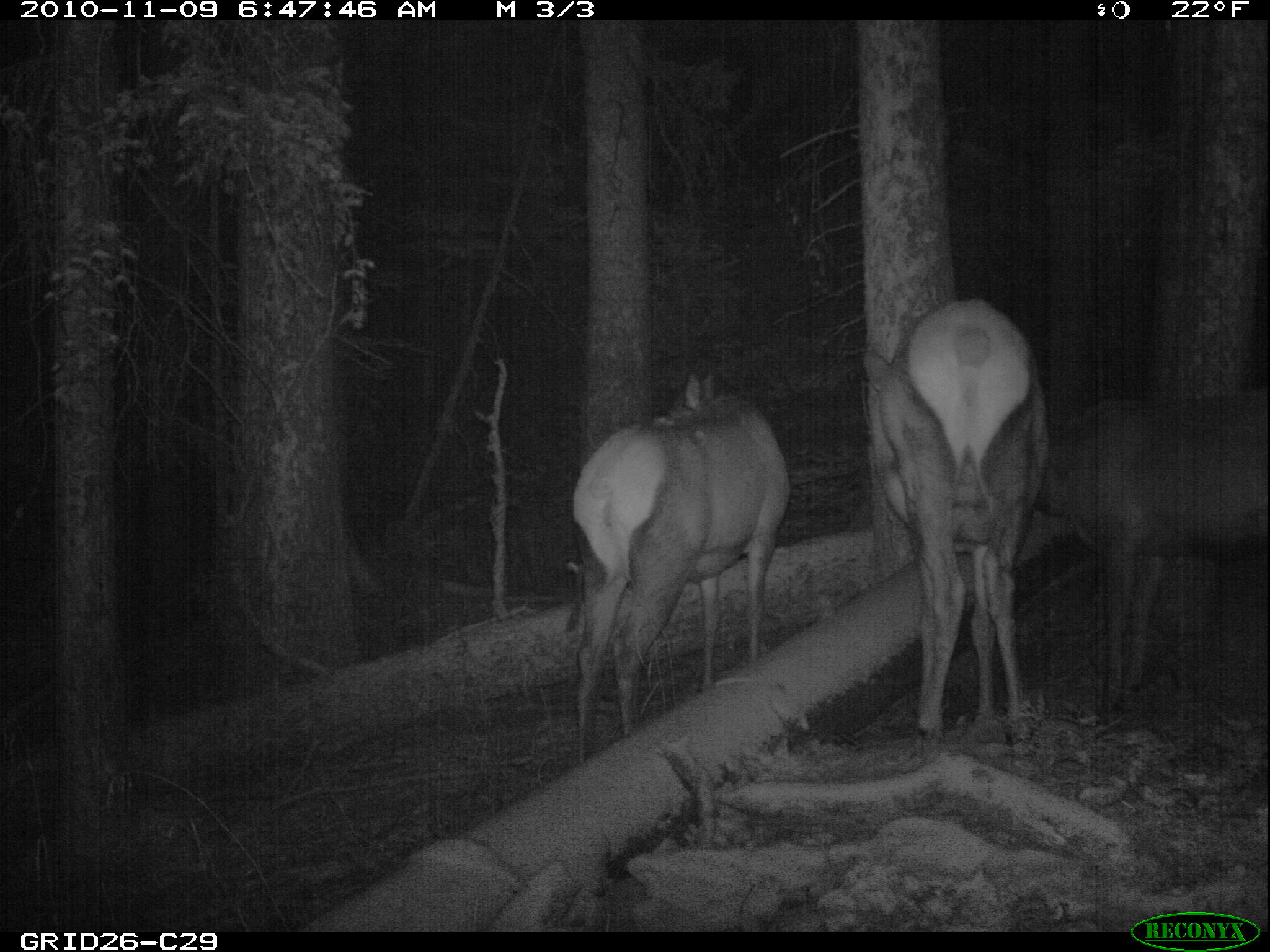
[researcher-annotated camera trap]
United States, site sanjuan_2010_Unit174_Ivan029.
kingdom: Animalia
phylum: Chordata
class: Mammalia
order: Artiodactyla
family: Cervidae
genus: Cervus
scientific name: Cervus elaphus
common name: red deer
Cervus elaphus (red deer).